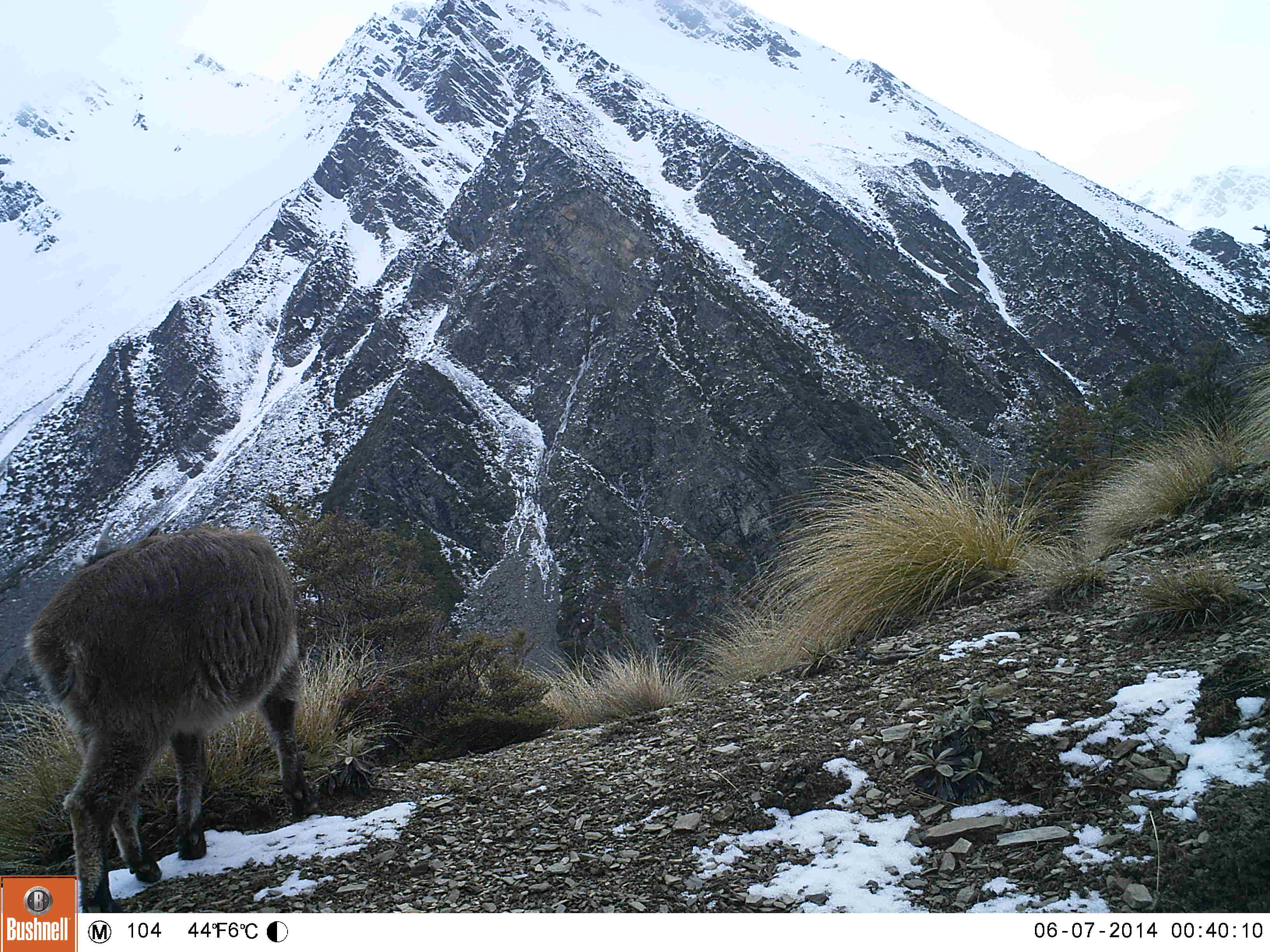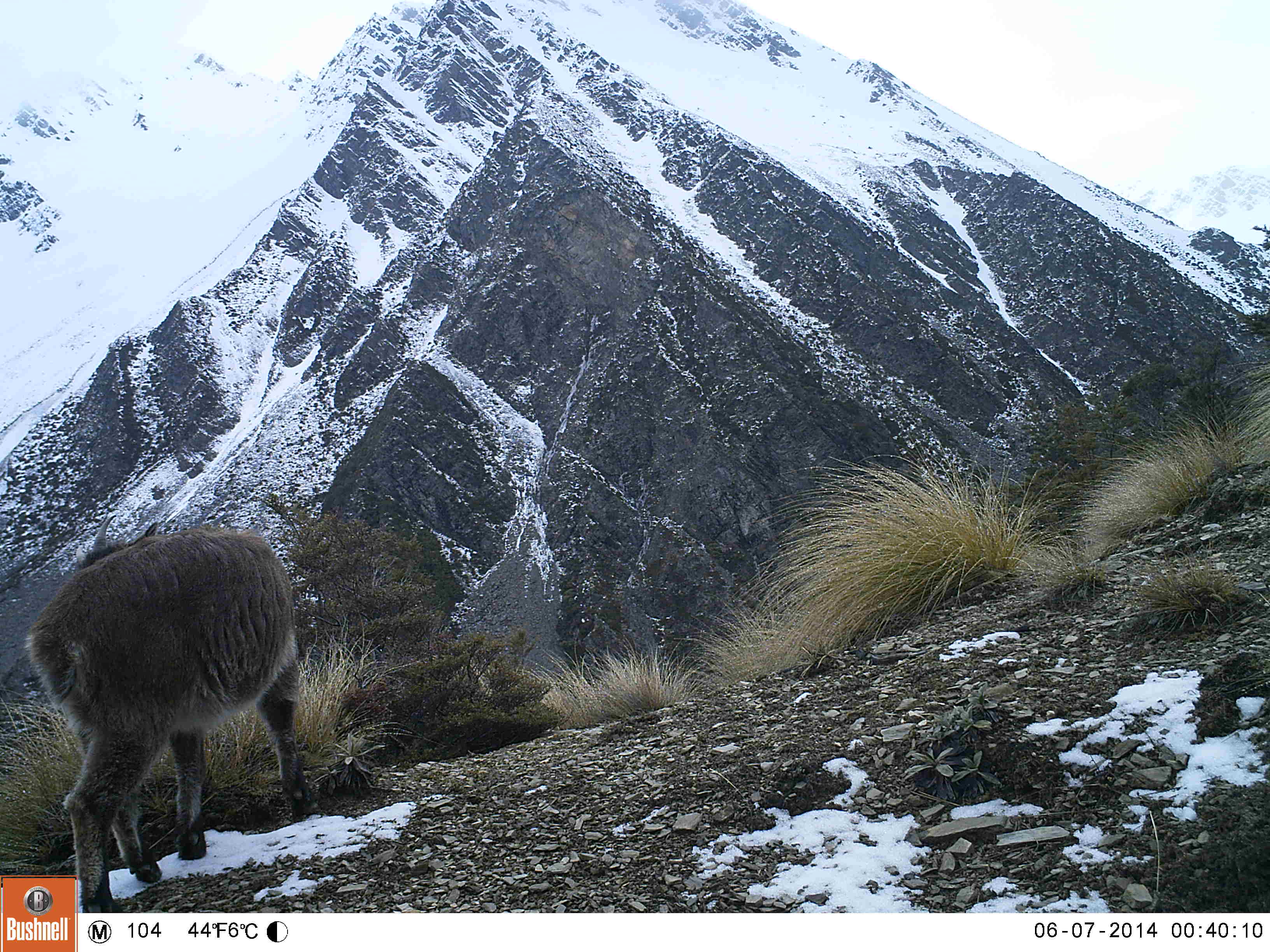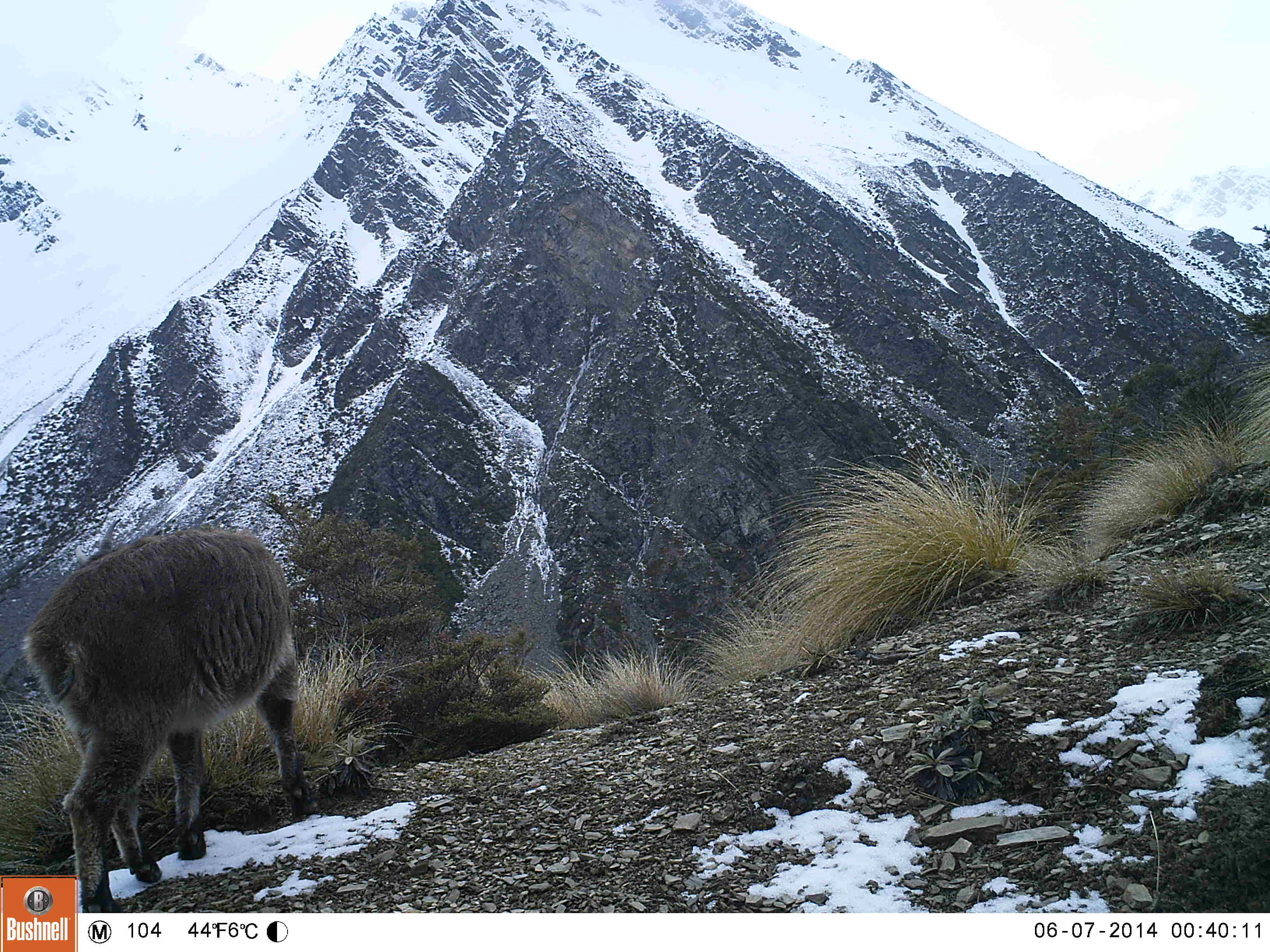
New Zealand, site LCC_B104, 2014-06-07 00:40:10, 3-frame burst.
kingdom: Animalia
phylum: Chordata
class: Mammalia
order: Artiodactyla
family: Bovidae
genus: Nilgiritragus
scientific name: Nilgiritragus hylocrius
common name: tahr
Tahr (Nilgiritragus hylocrius).